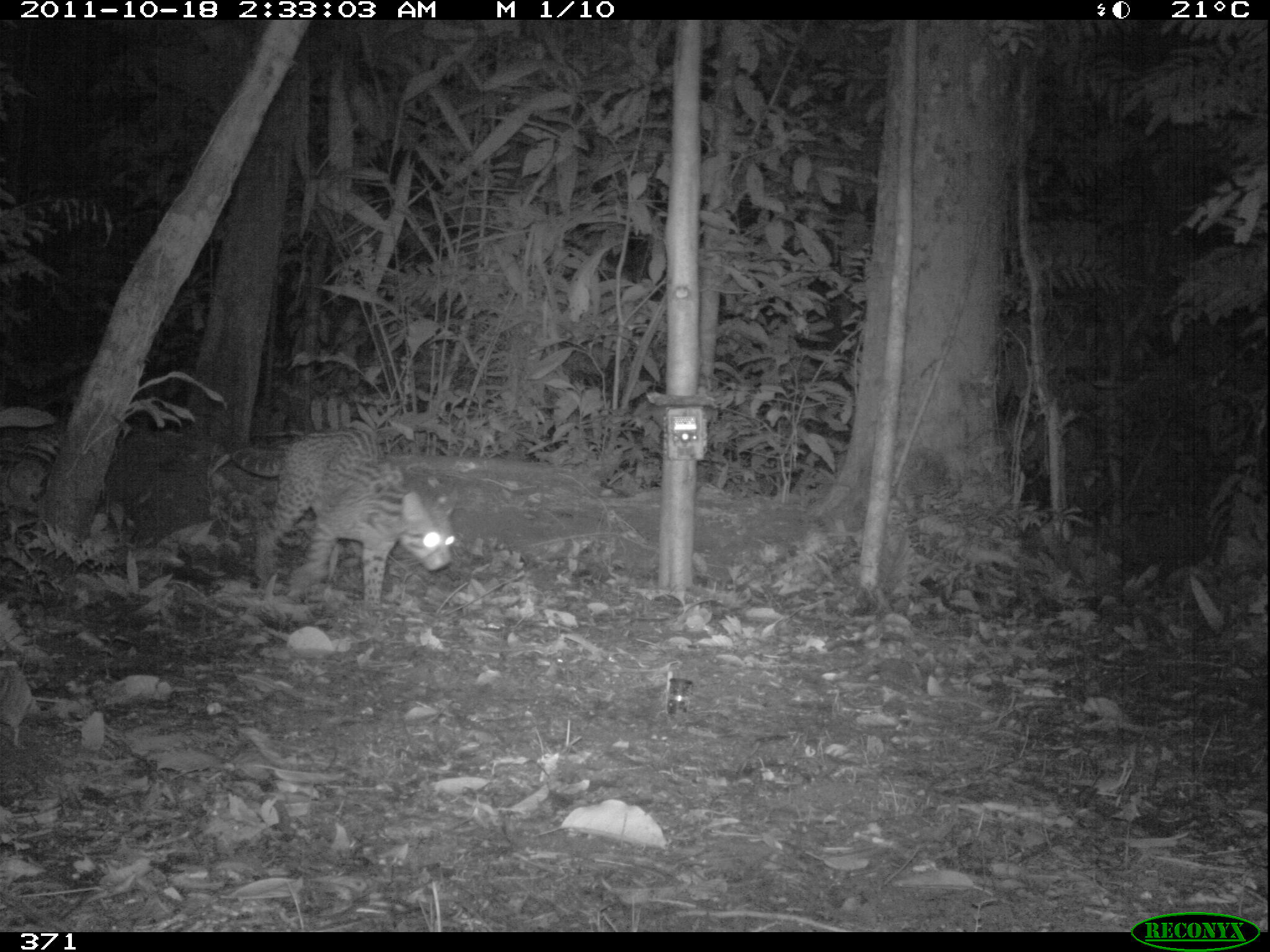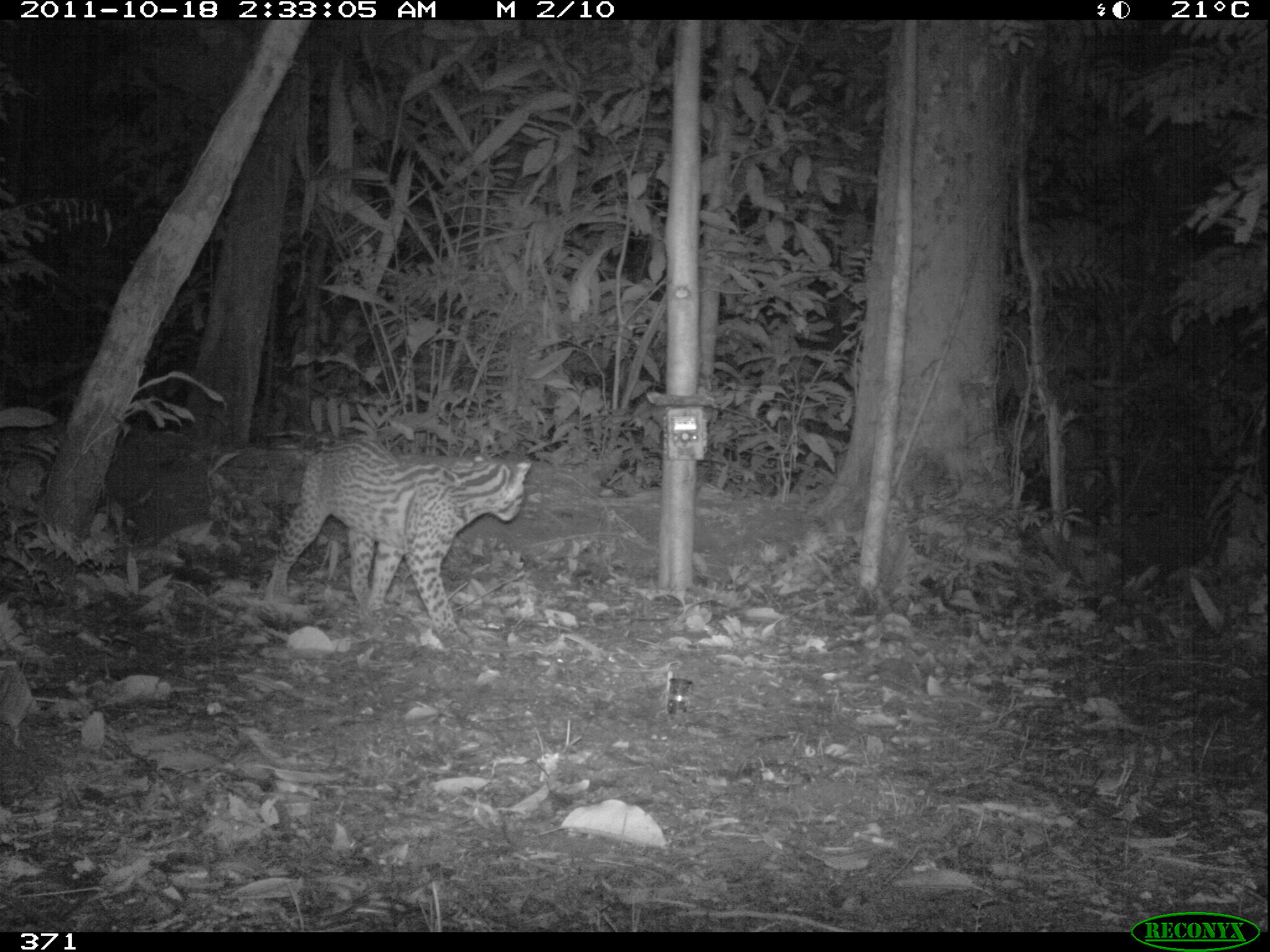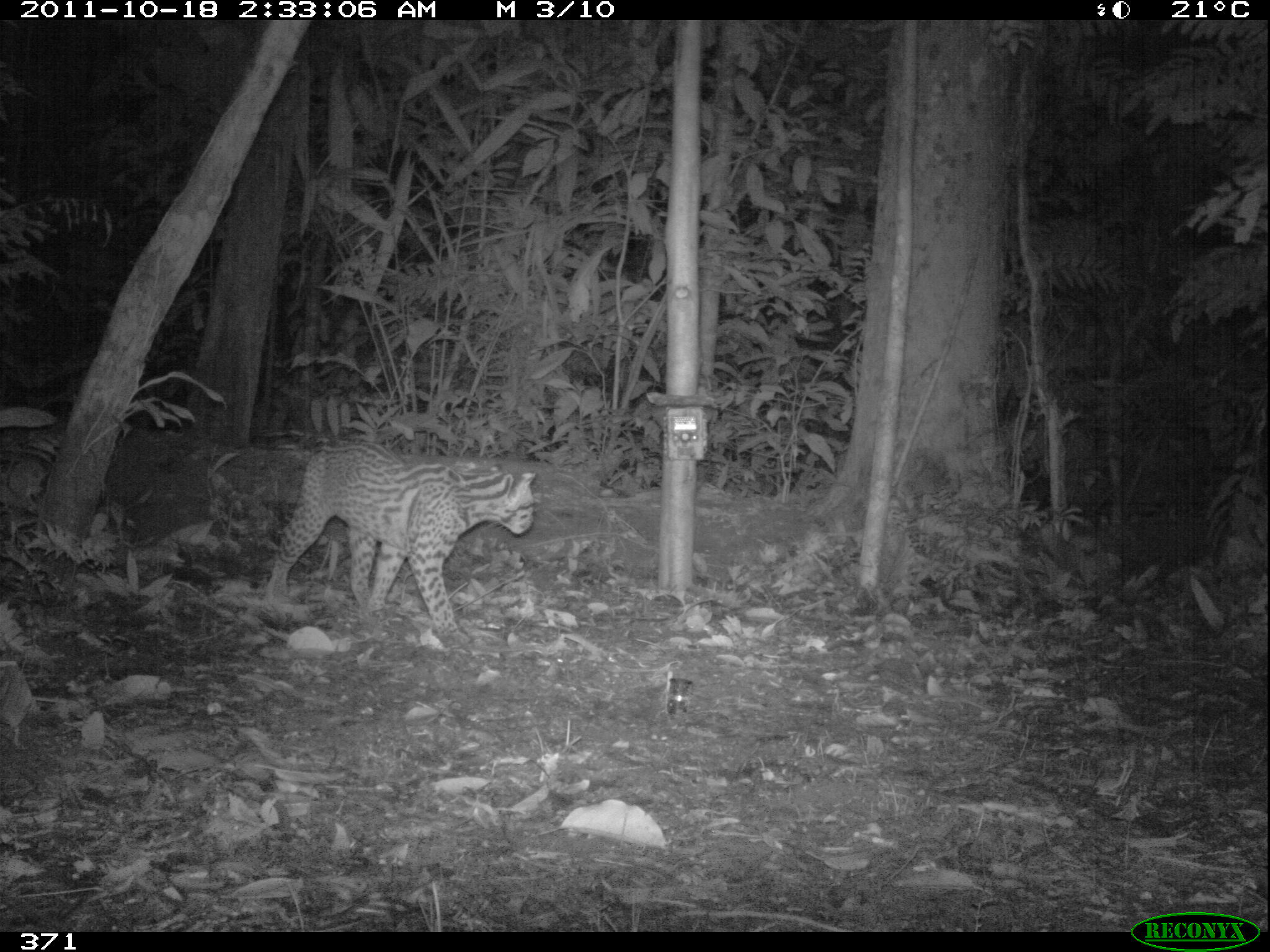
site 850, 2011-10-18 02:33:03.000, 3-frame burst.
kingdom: Animalia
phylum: Chordata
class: Mammalia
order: Carnivora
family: Felidae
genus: Leopardus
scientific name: Leopardus pardalis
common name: ocelot